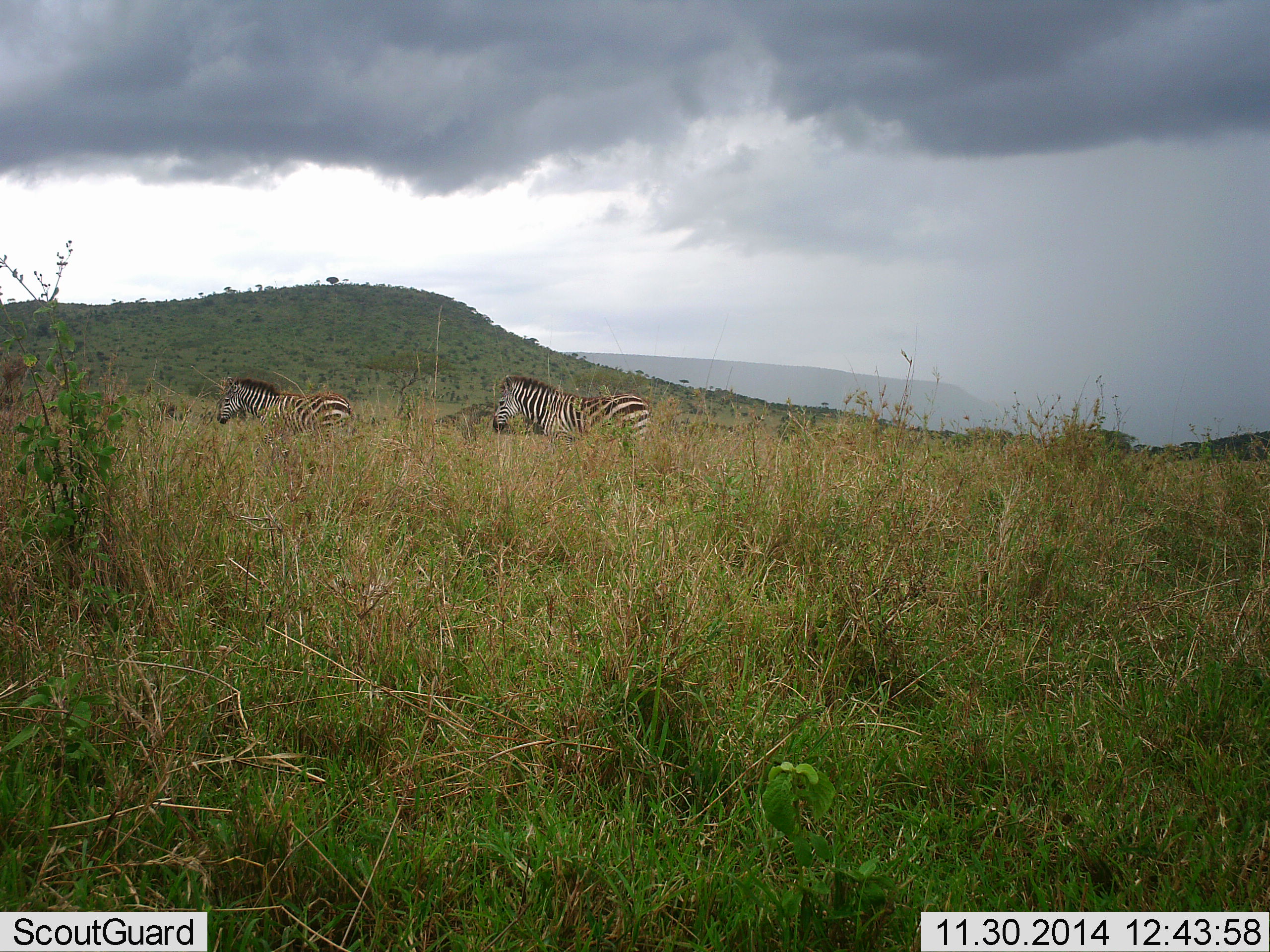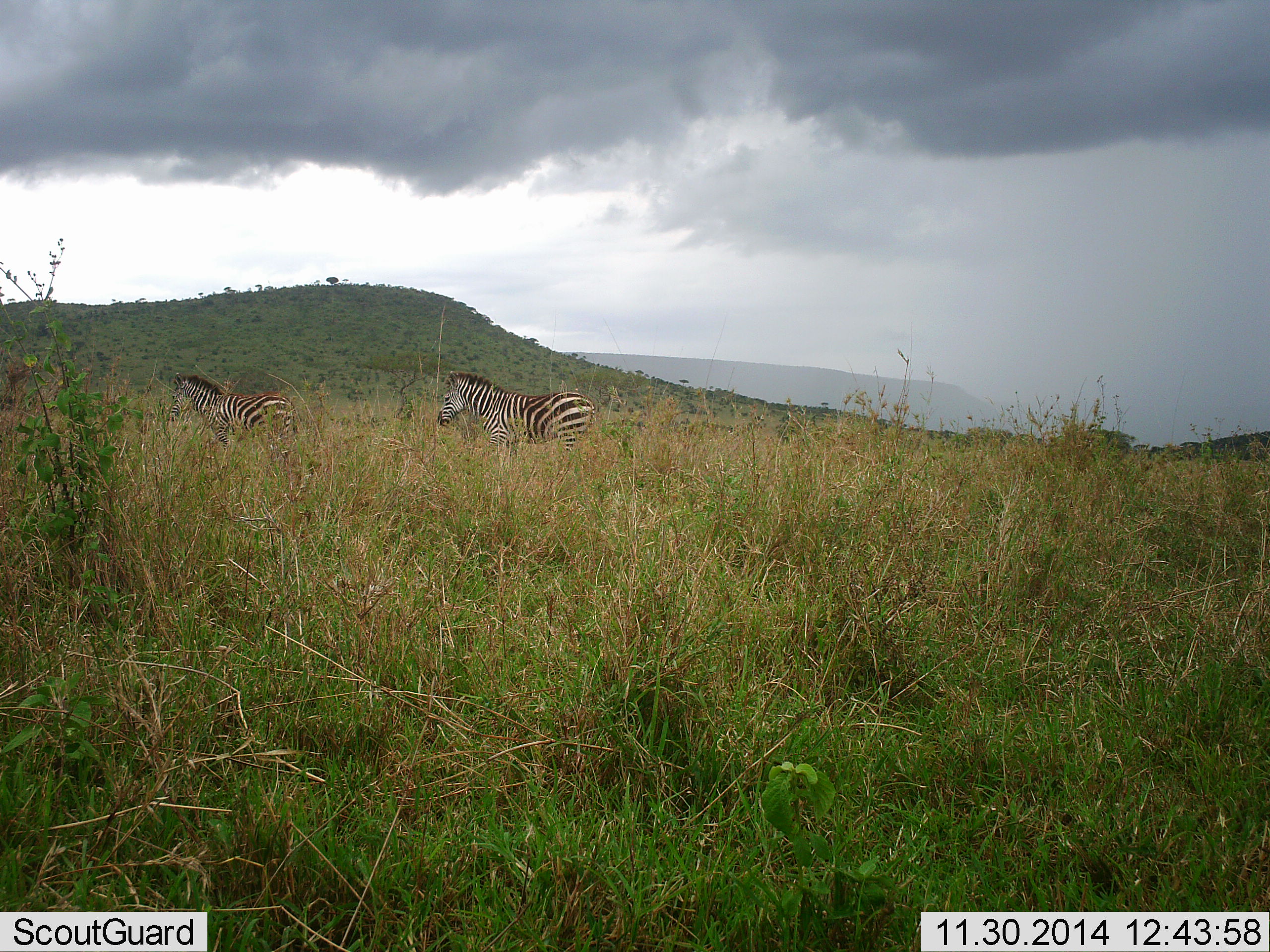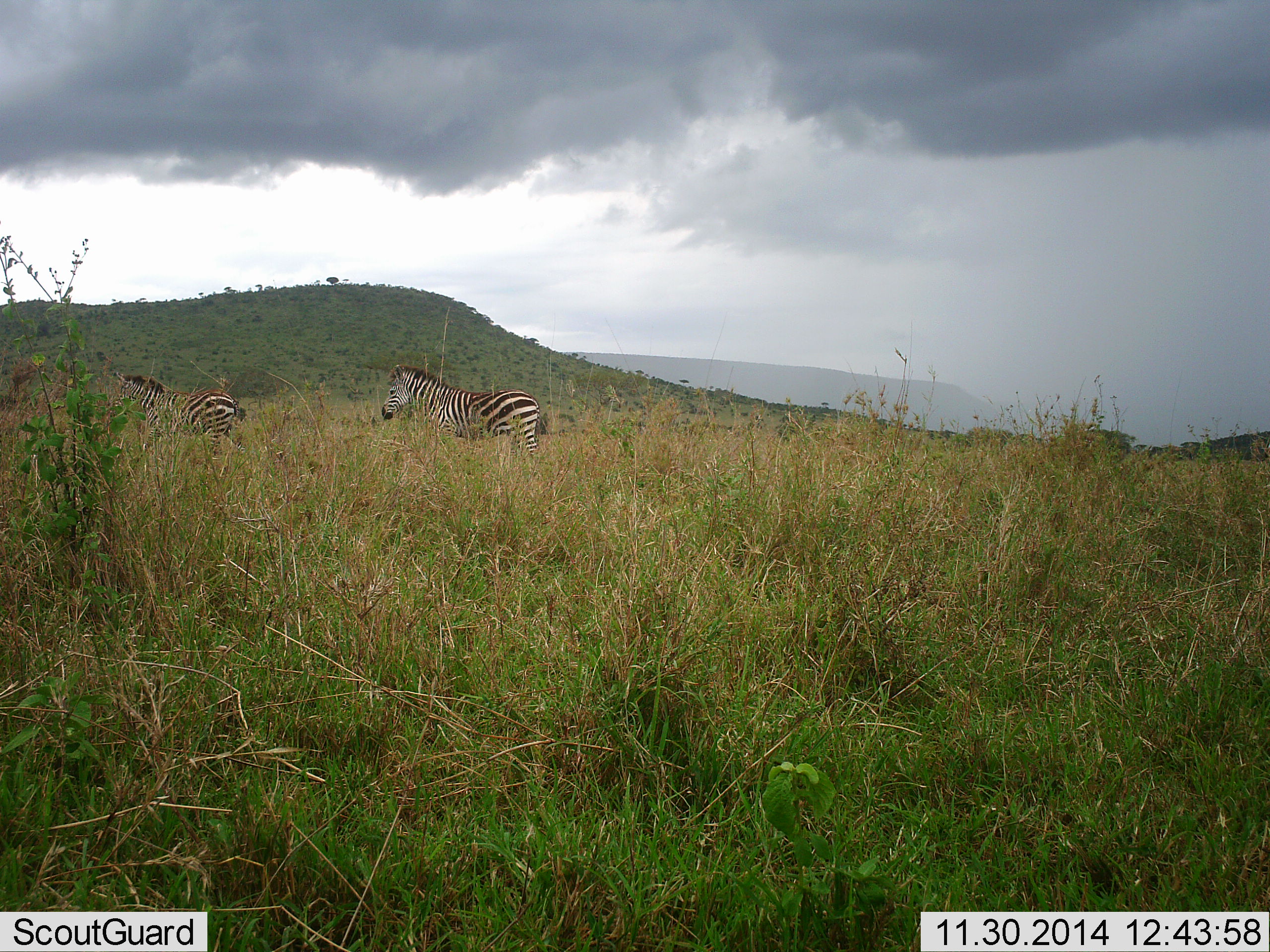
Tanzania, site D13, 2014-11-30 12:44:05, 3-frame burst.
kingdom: Animalia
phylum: Chordata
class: Mammalia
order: Perissodactyla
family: Equidae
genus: Equus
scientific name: Equus quagga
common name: plains zebra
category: zebra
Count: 2.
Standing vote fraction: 11%.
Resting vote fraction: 0%.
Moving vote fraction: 100%.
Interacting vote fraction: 0%.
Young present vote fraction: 0%.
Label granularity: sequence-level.